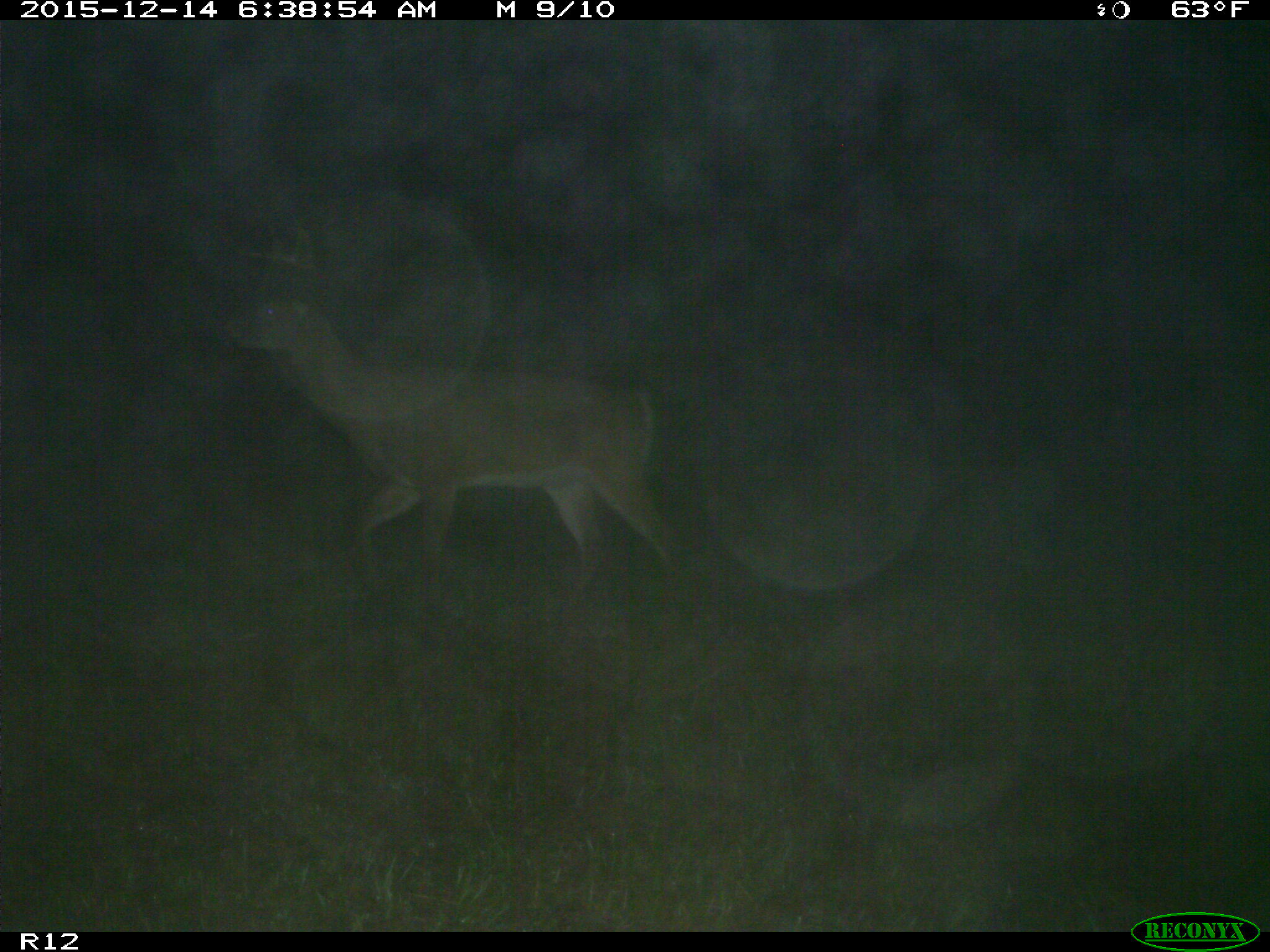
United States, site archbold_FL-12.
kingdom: Animalia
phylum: Chordata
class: Mammalia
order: Artiodactyla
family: Cervidae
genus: Odocoileus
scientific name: Odocoileus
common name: deer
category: unidentified deer